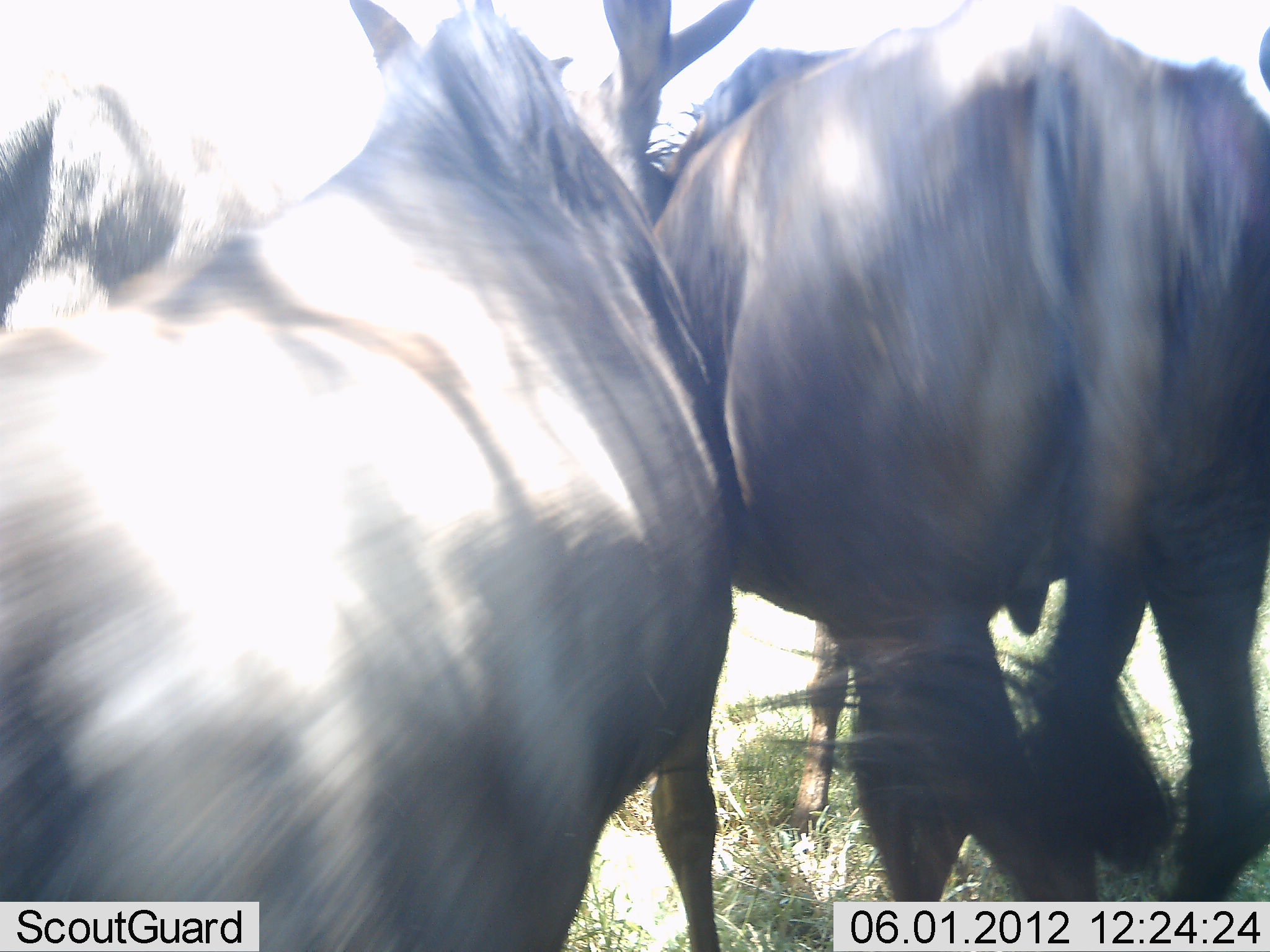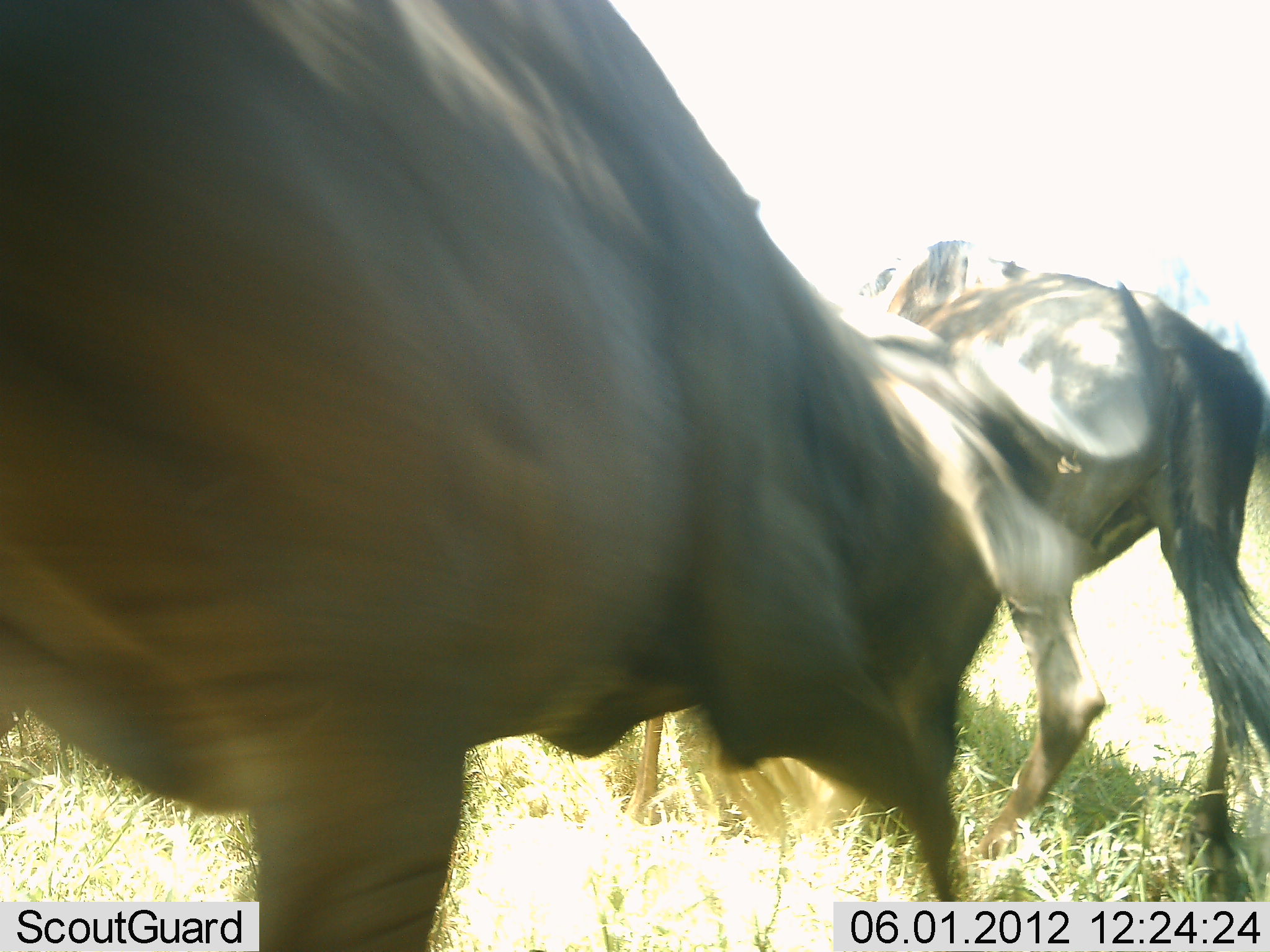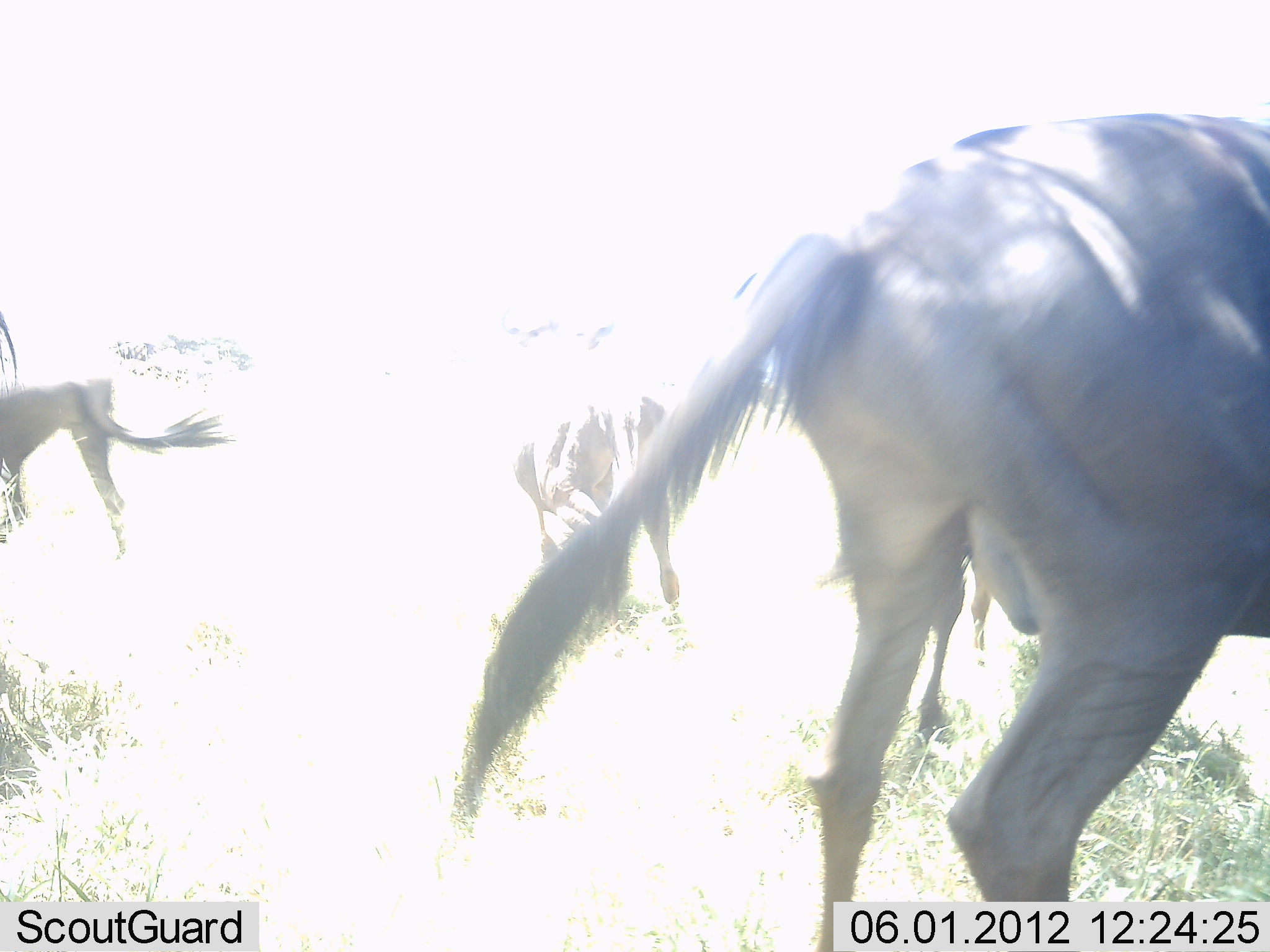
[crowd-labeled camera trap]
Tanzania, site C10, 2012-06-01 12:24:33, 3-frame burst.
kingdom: Animalia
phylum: Chordata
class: Mammalia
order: Artiodactyla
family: Bovidae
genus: Connochaetes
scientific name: Connochaetes taurinus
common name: blue wildebeest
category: wildebeest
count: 4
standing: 0%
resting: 0%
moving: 100%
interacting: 10%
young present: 0%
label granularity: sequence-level